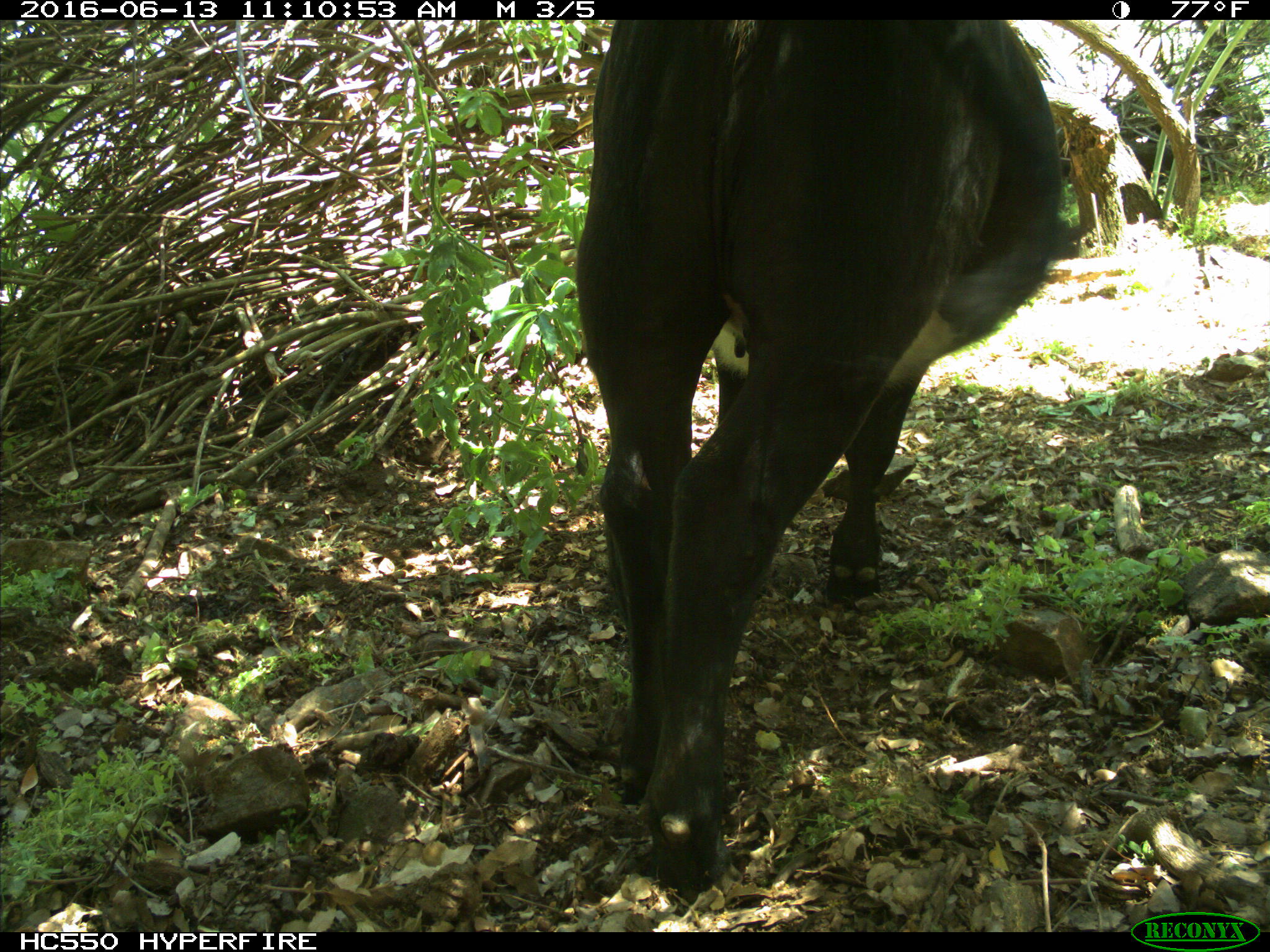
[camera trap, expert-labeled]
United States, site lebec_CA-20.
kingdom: Animalia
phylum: Chordata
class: Mammalia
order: Artiodactyla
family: Bovidae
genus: Bos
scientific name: Bos taurus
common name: domestic cow